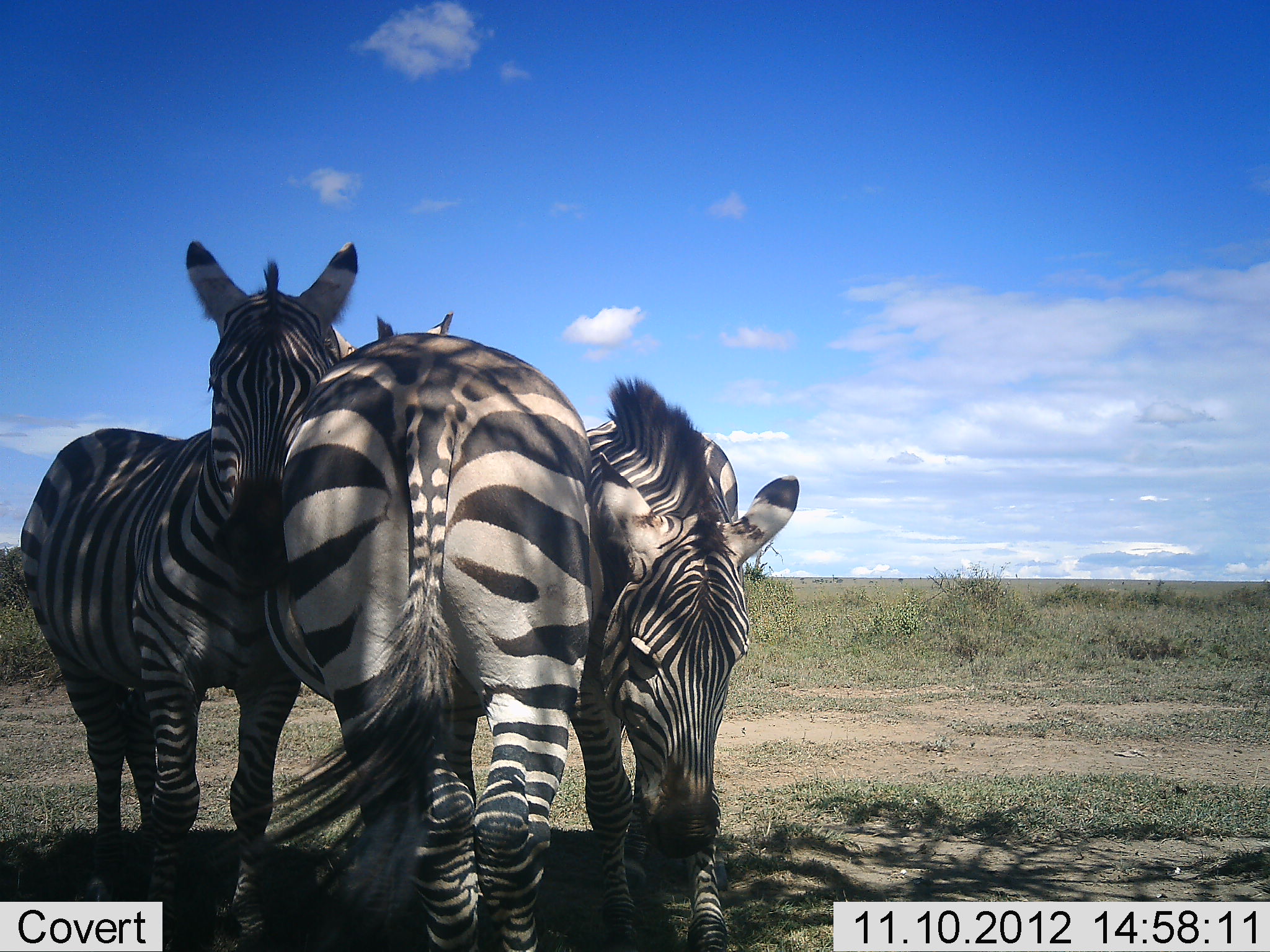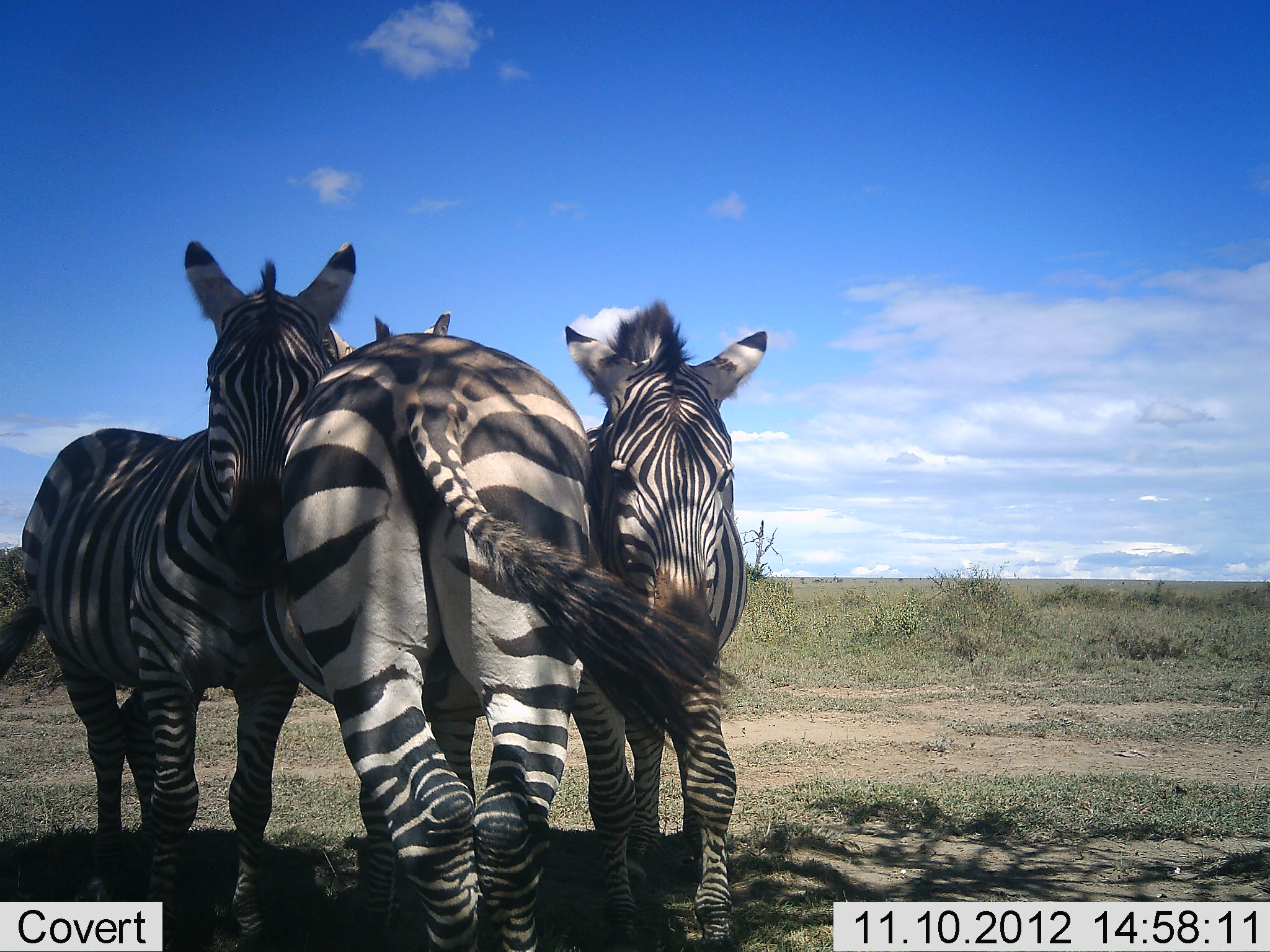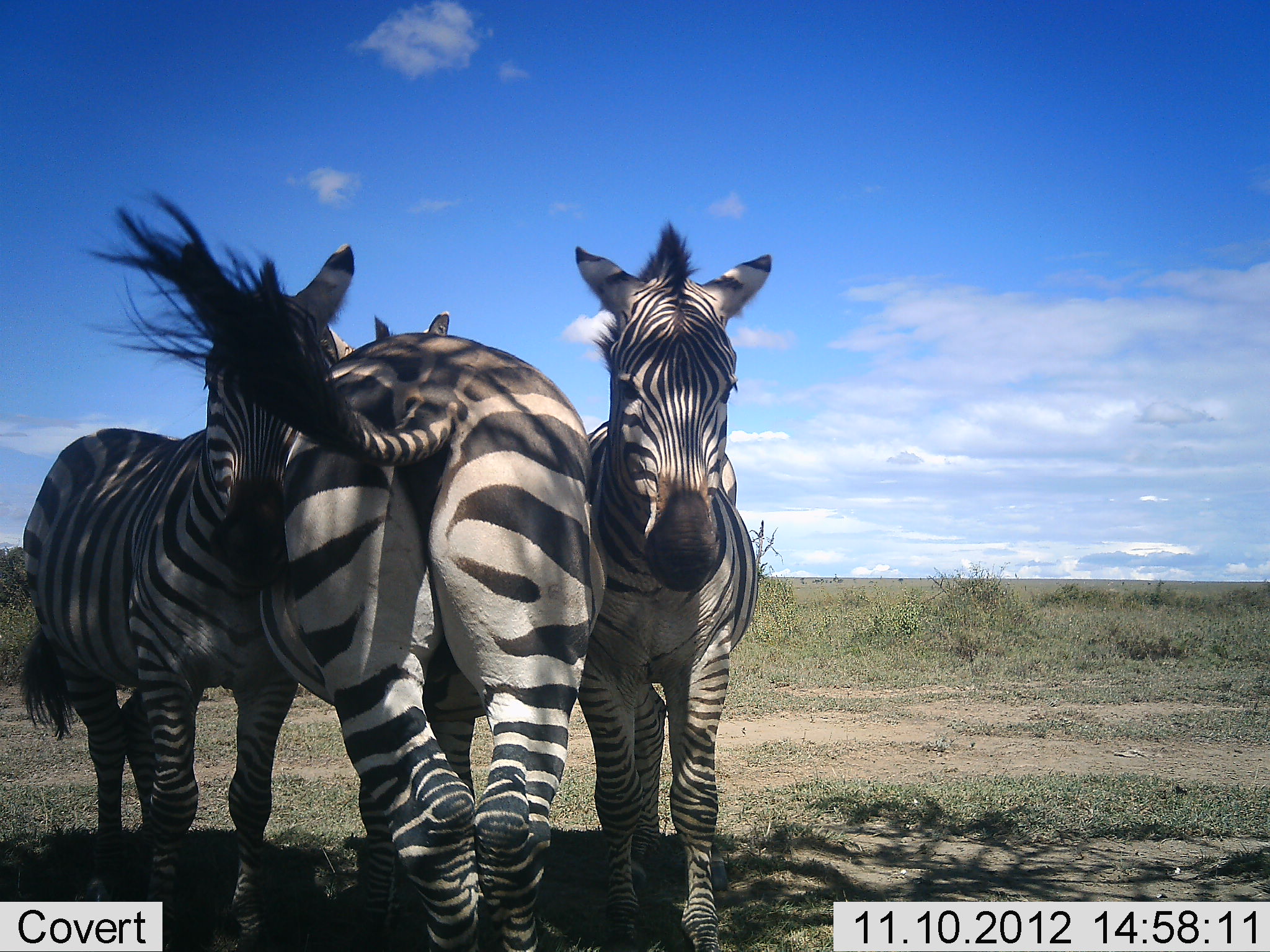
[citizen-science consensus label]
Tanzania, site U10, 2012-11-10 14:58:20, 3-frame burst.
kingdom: Animalia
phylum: Chordata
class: Mammalia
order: Perissodactyla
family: Equidae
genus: Equus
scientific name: Equus quagga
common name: plains zebra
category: zebra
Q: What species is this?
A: Zebra (plains zebra) (Equus quagga).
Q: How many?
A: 3.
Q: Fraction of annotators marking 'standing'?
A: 80%.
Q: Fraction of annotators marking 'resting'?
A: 10%.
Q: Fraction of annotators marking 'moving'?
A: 10%.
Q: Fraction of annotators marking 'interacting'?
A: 60%.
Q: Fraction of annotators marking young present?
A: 0%.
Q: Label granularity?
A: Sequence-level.